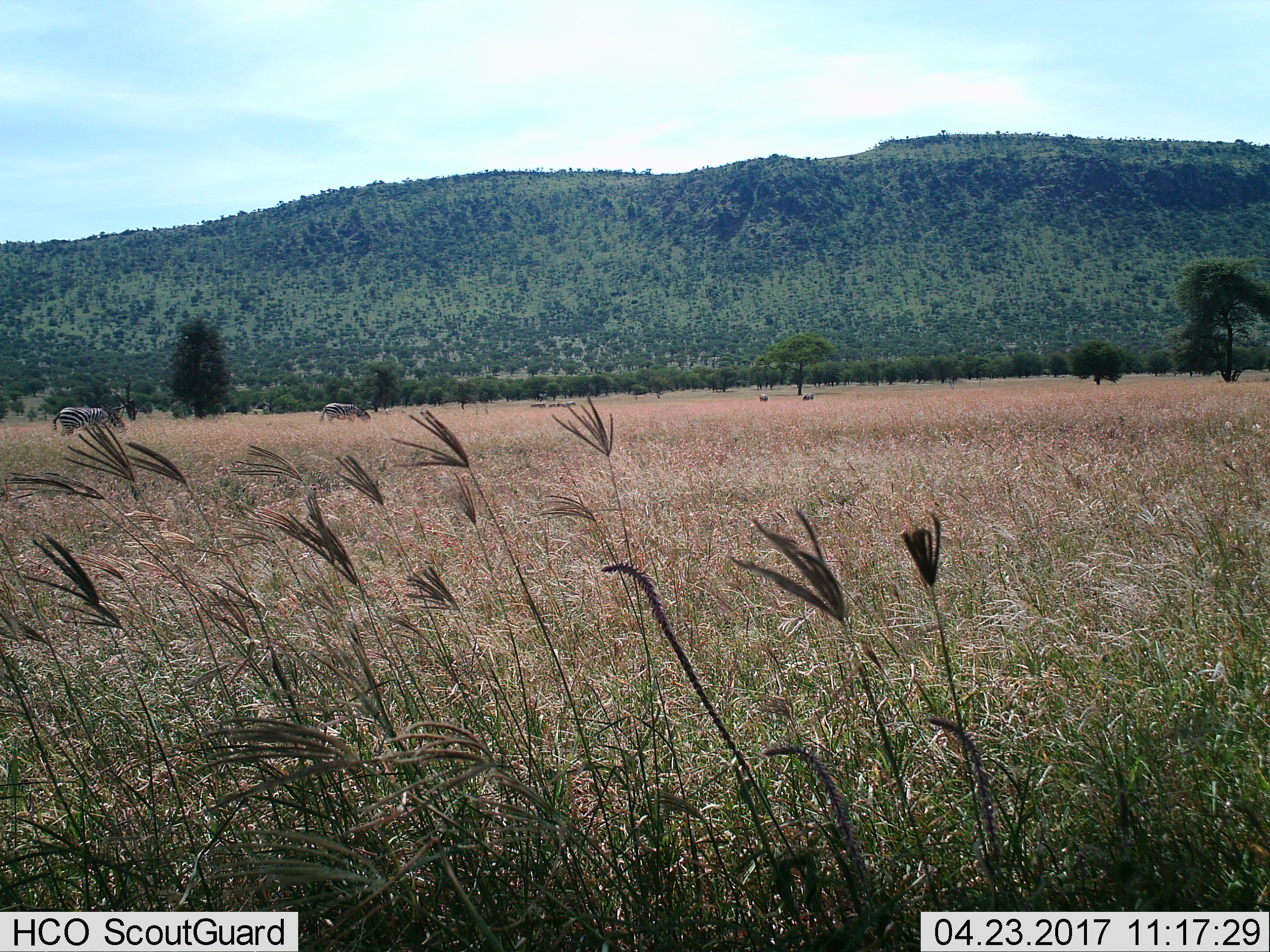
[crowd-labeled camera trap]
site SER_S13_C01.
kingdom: Animalia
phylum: Chordata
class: Mammalia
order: Perissodactyla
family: Equidae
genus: Equus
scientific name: Equus quagga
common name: plains zebra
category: zebraplains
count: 4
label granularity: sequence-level